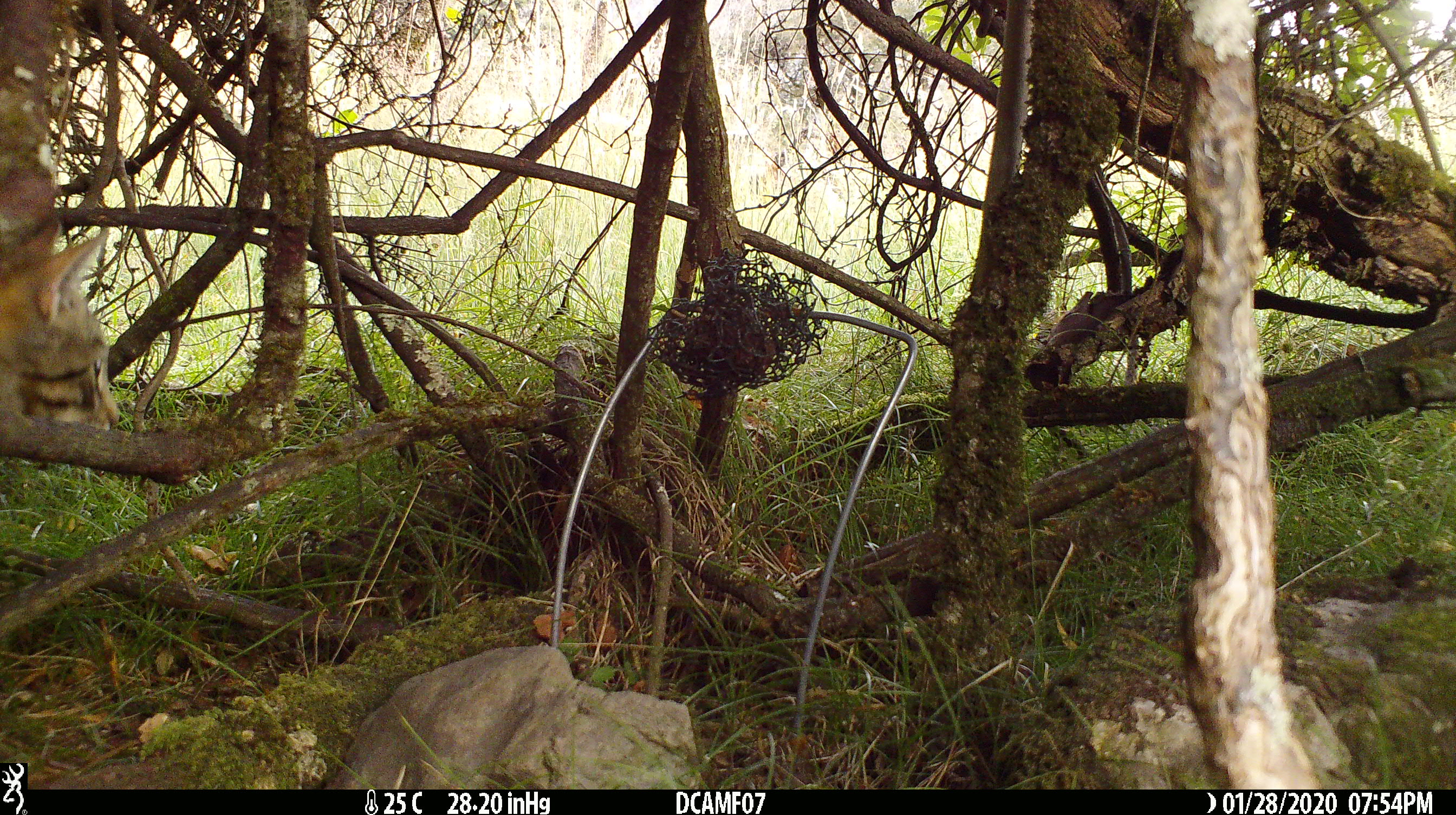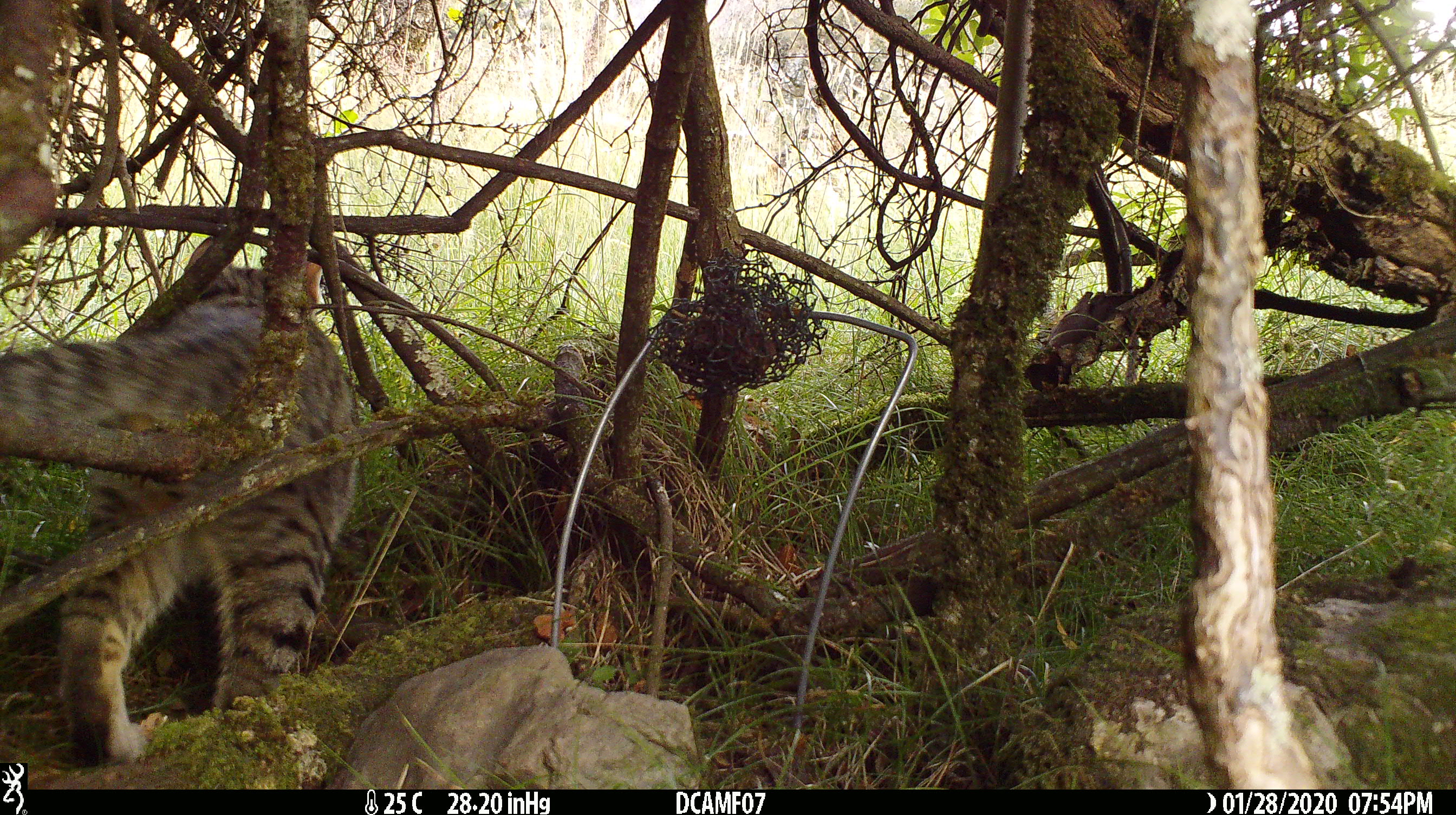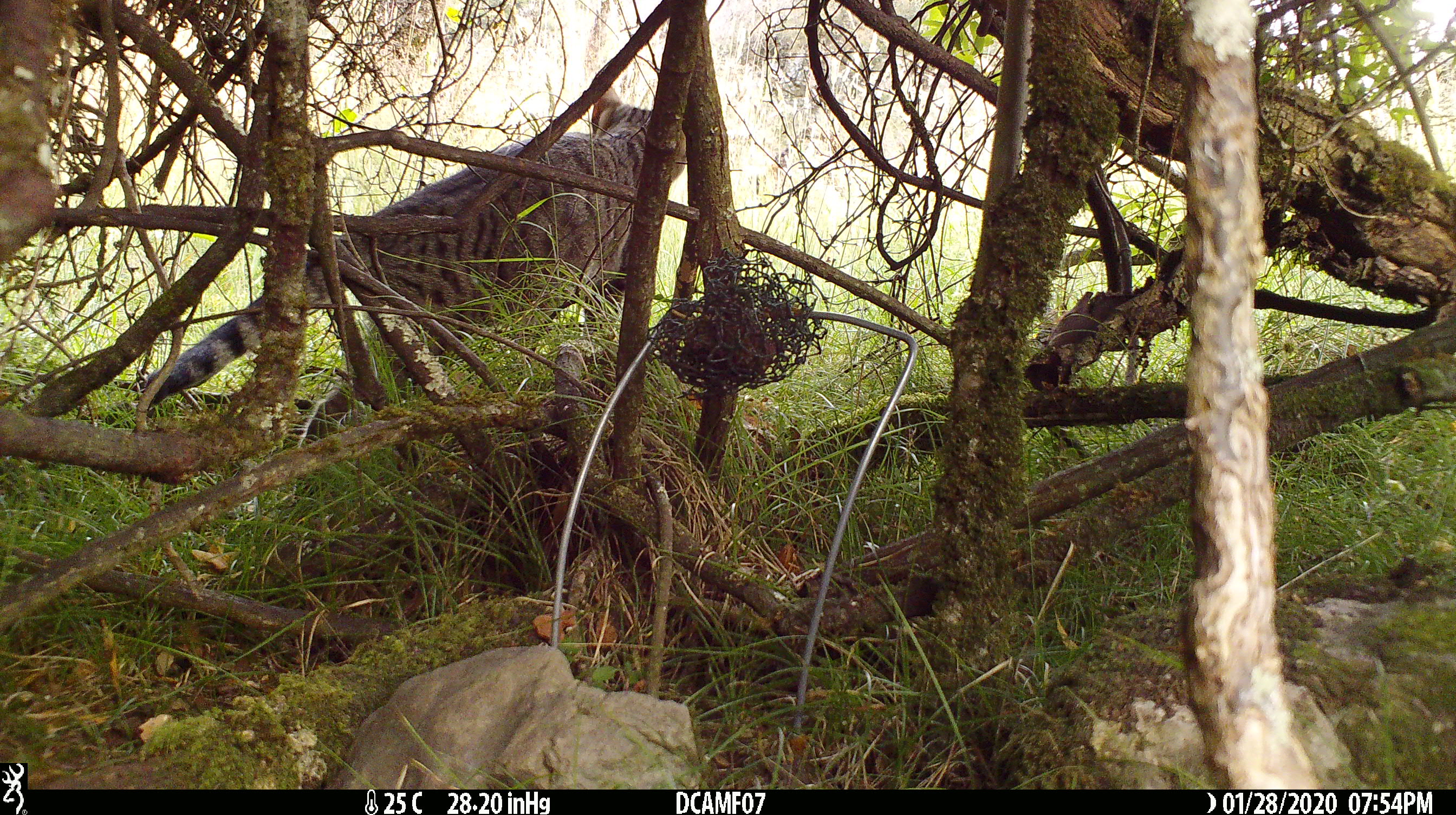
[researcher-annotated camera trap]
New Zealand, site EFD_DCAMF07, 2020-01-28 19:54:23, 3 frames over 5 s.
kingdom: Animalia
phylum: Chordata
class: Mammalia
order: Carnivora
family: Felidae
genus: Felis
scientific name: Felis catus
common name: domestic cat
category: cat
Cat (domestic cat) (Felis catus).